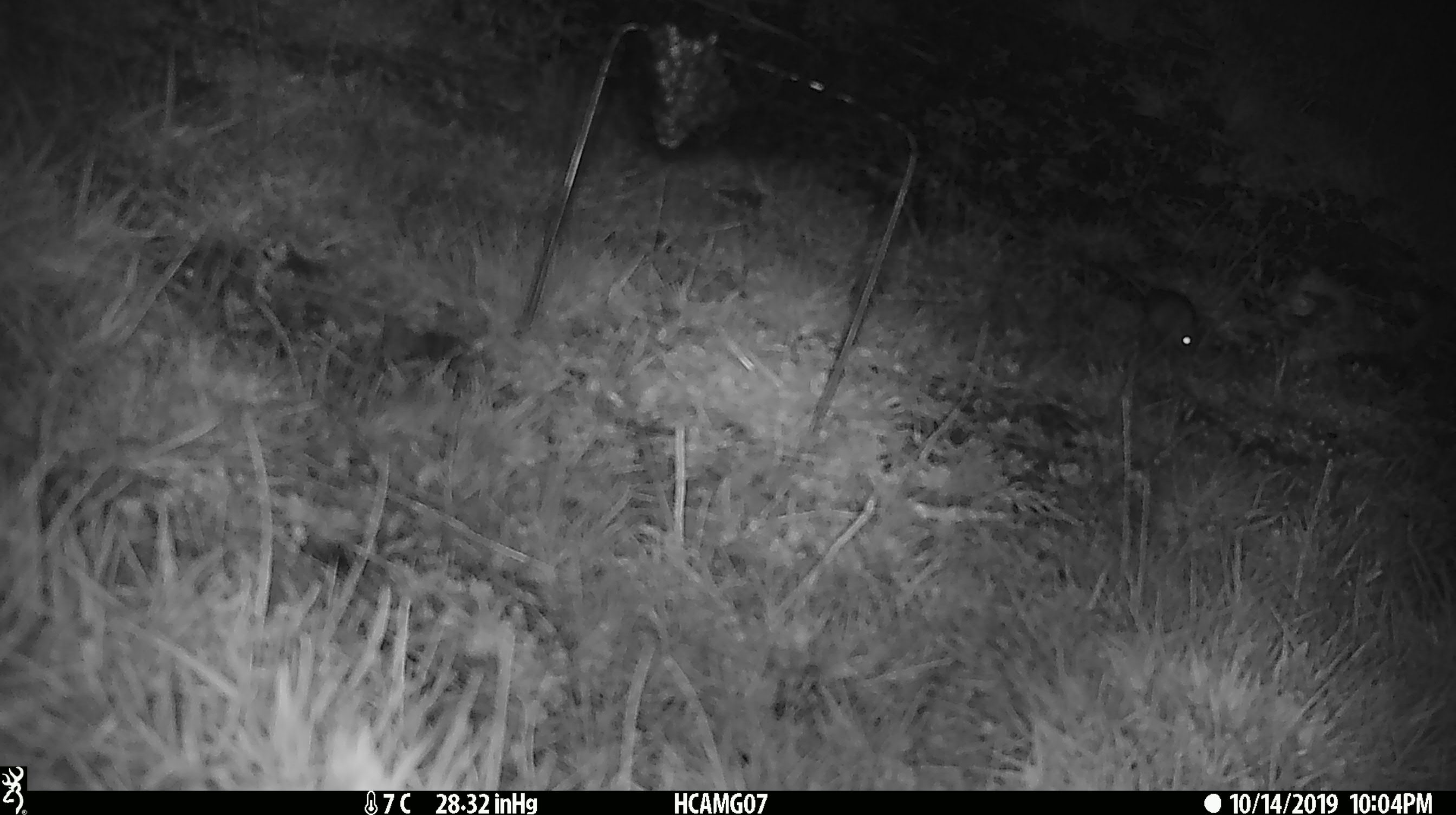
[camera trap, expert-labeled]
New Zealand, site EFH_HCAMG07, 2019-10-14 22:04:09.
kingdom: Animalia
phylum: Chordata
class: Mammalia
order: Rodentia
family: Muridae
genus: Mus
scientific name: Mus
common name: mouse